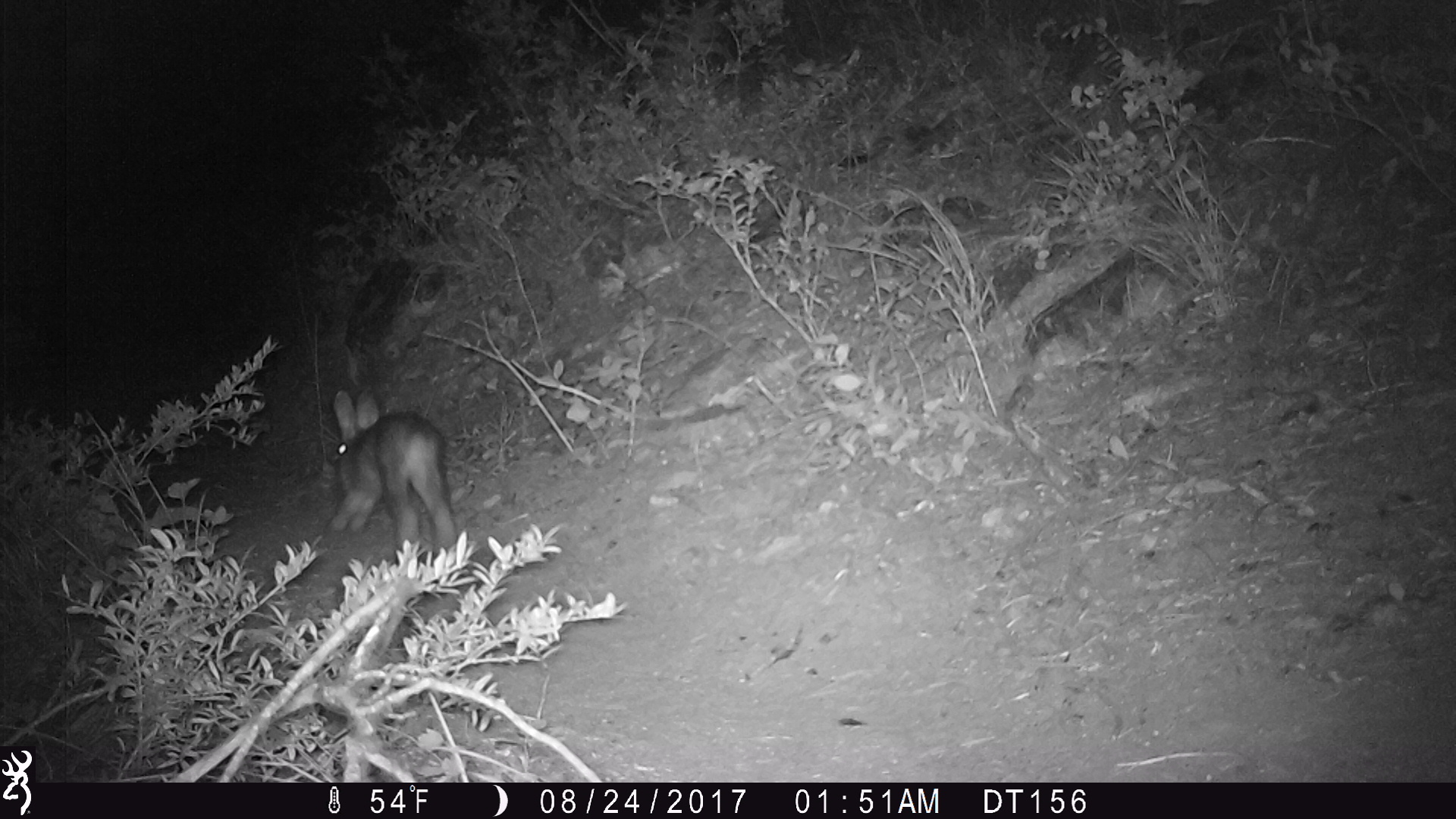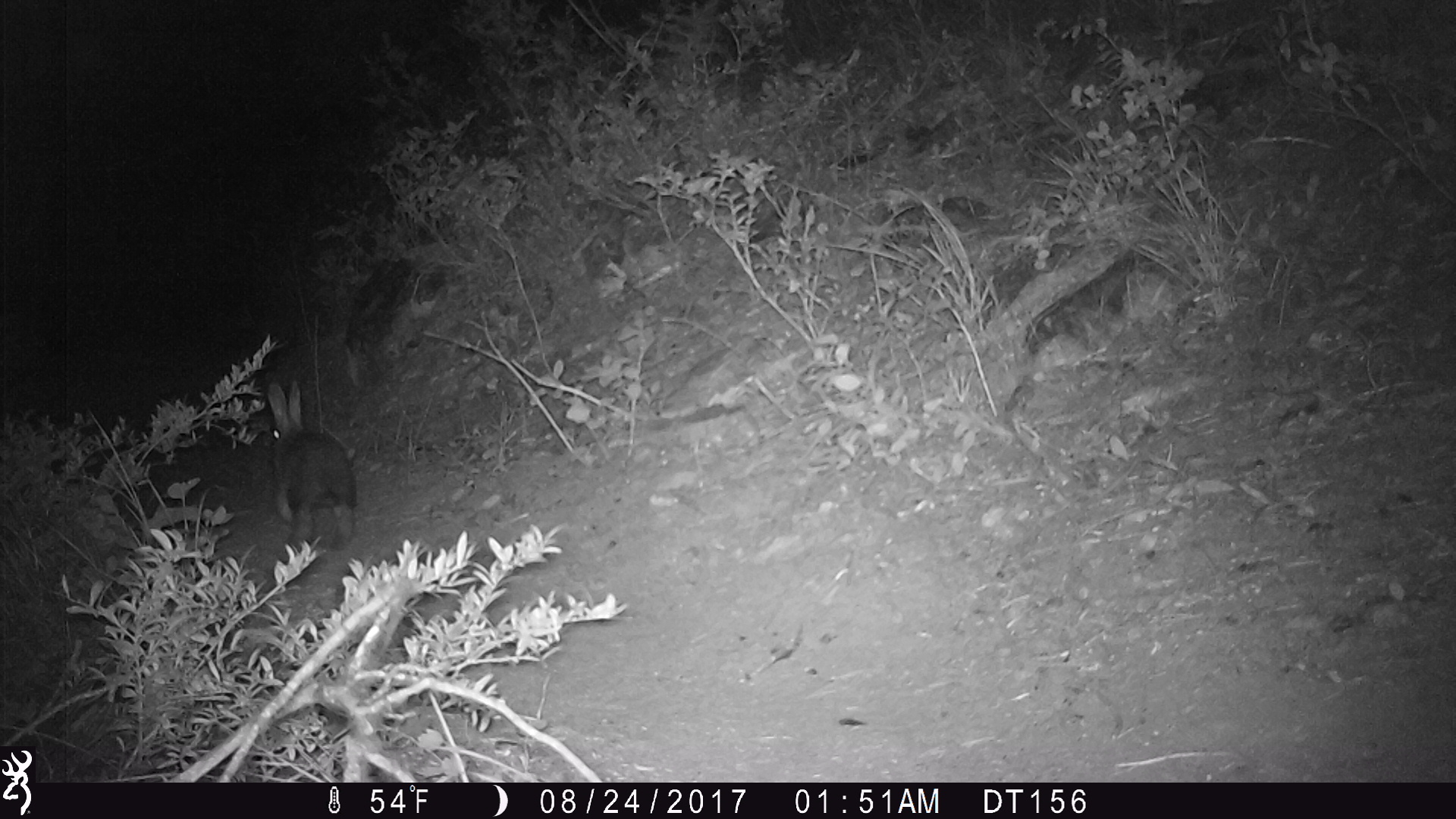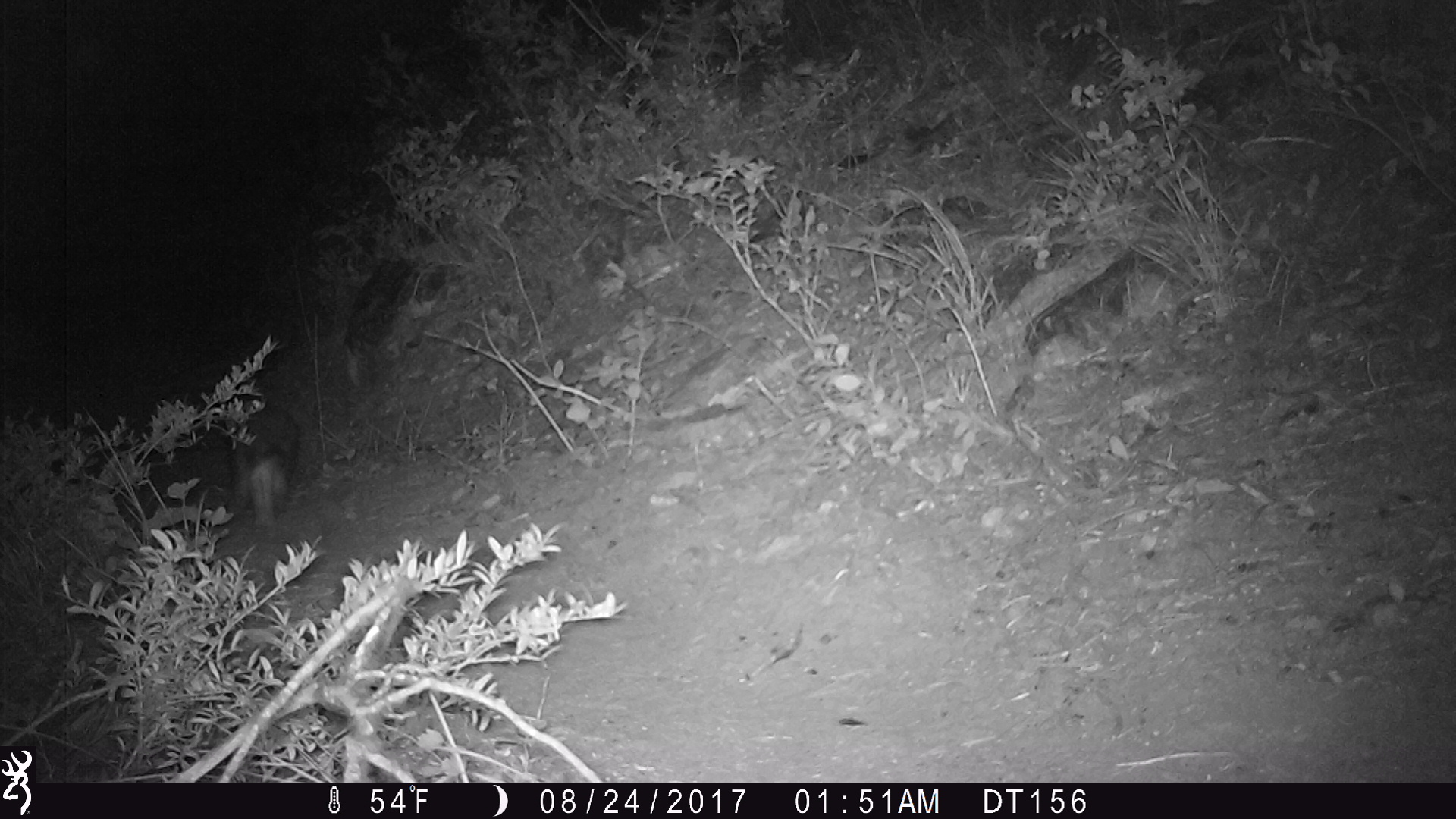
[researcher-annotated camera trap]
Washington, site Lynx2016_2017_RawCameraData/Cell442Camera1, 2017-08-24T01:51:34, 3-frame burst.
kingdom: Animalia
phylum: Chordata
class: Mammalia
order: Lagomorpha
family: Leporidae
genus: Lepus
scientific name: Lepus americanus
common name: snowshoe hare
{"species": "Lepus americanus (snowshoe hare)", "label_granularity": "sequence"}